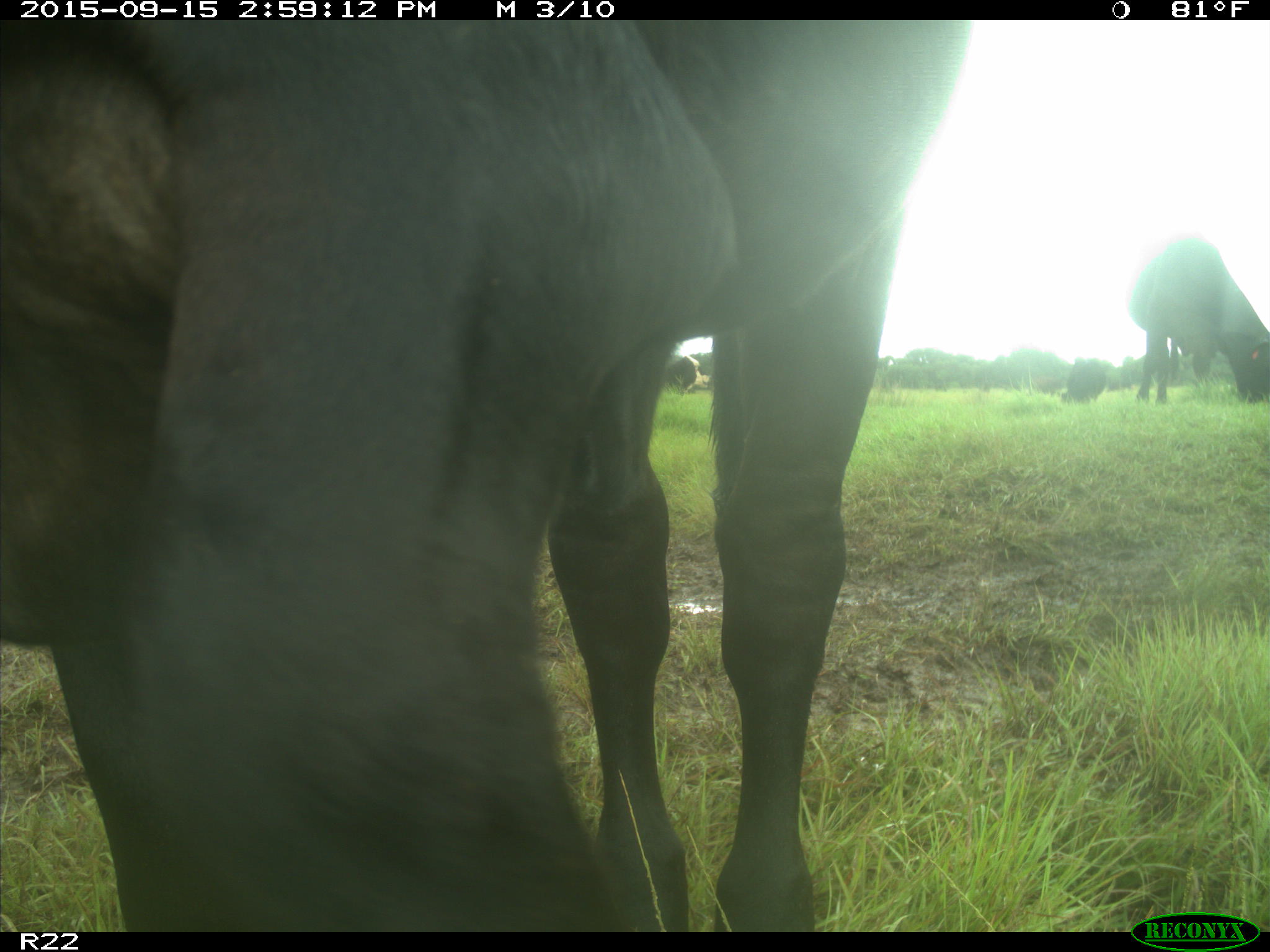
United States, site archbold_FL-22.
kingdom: Animalia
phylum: Chordata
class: Mammalia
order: Artiodactyla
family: Bovidae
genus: Bos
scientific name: Bos taurus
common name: domestic cow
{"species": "Bos taurus (domestic cow)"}